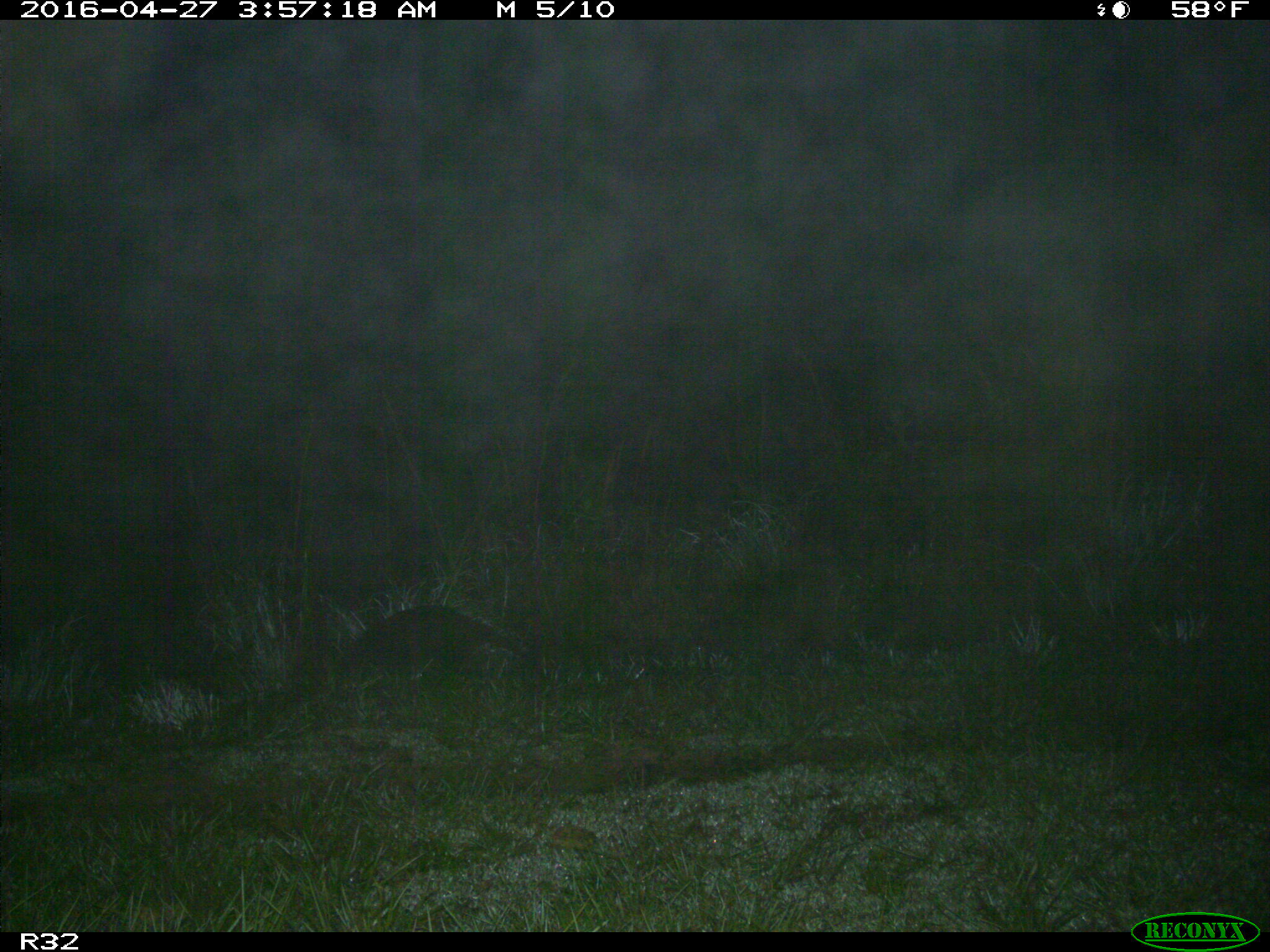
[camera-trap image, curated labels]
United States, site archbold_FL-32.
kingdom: Animalia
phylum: Chordata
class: Mammalia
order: Carnivora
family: Procyonidae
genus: Procyon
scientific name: Procyon lotor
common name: common raccoon